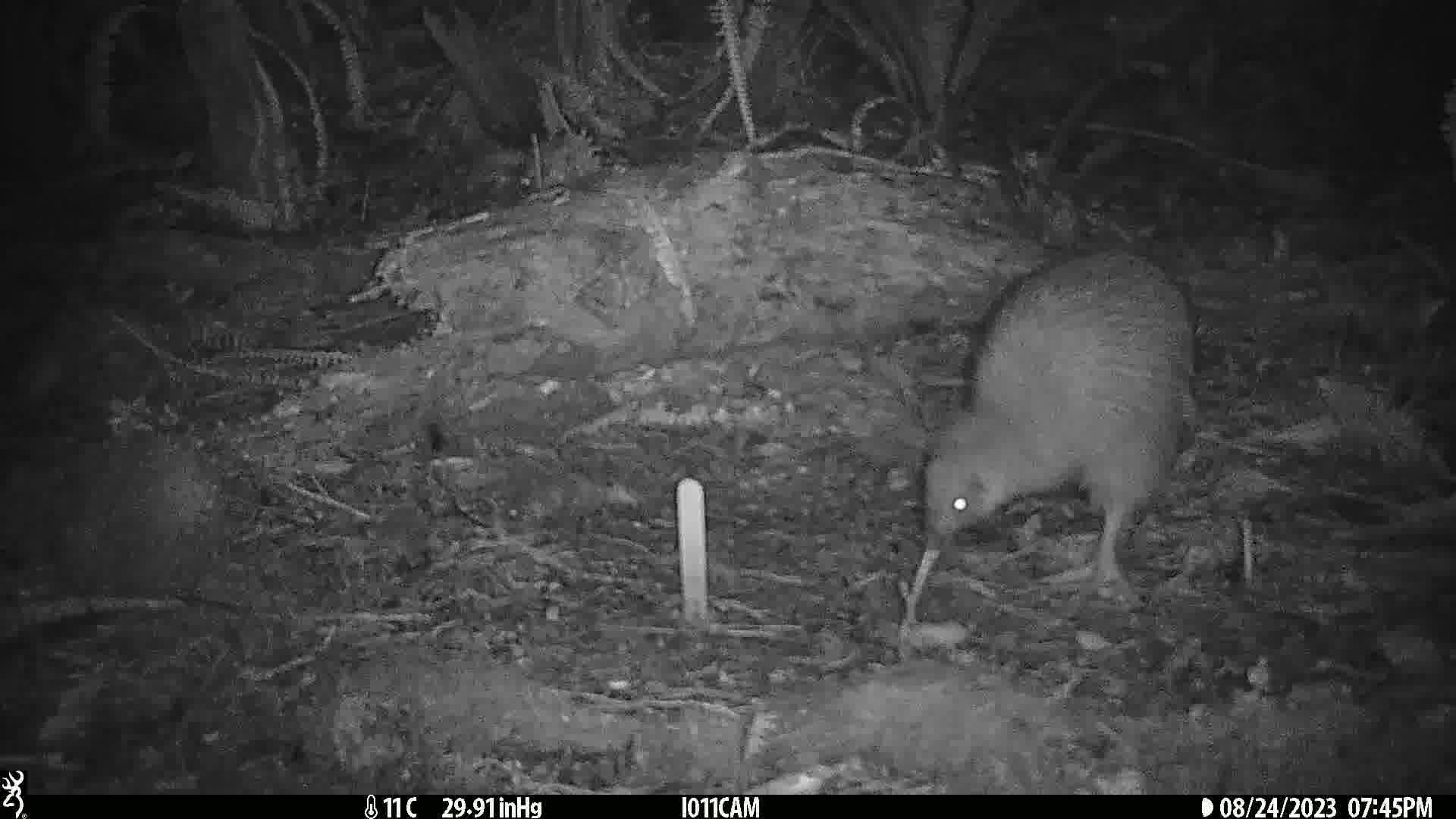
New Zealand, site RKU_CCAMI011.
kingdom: Animalia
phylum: Chordata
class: Aves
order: Apterygiformes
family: Apterygidae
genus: Apteryx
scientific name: Apteryx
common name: kiwi